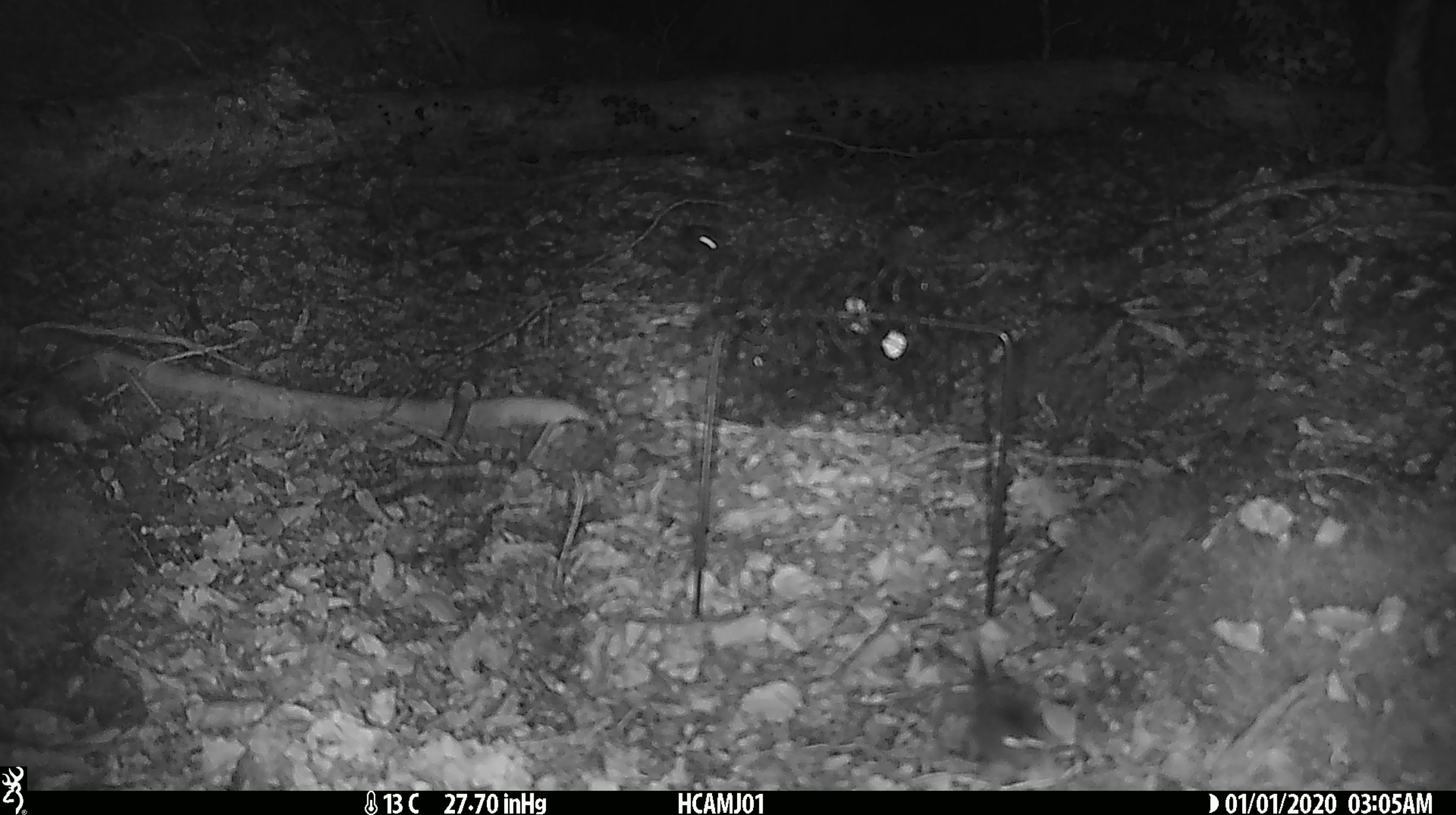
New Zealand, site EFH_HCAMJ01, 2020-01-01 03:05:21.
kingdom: Animalia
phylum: Chordata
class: Mammalia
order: Rodentia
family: Muridae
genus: Mus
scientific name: Mus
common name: mouse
Mouse (Mus).